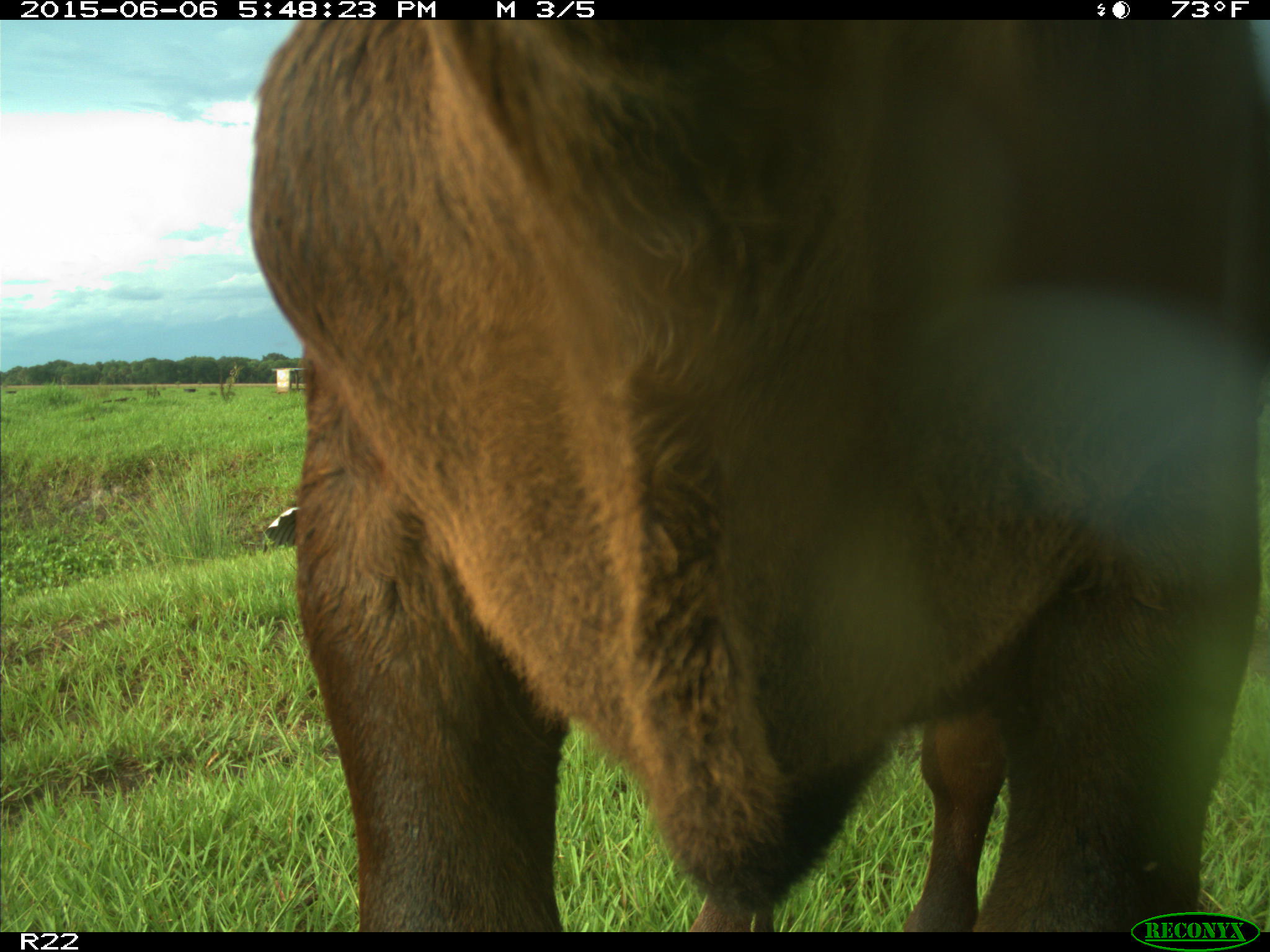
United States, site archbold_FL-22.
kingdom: Animalia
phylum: Chordata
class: Mammalia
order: Artiodactyla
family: Bovidae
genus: Bos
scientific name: Bos taurus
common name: domestic cow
Bos taurus (domestic cow).